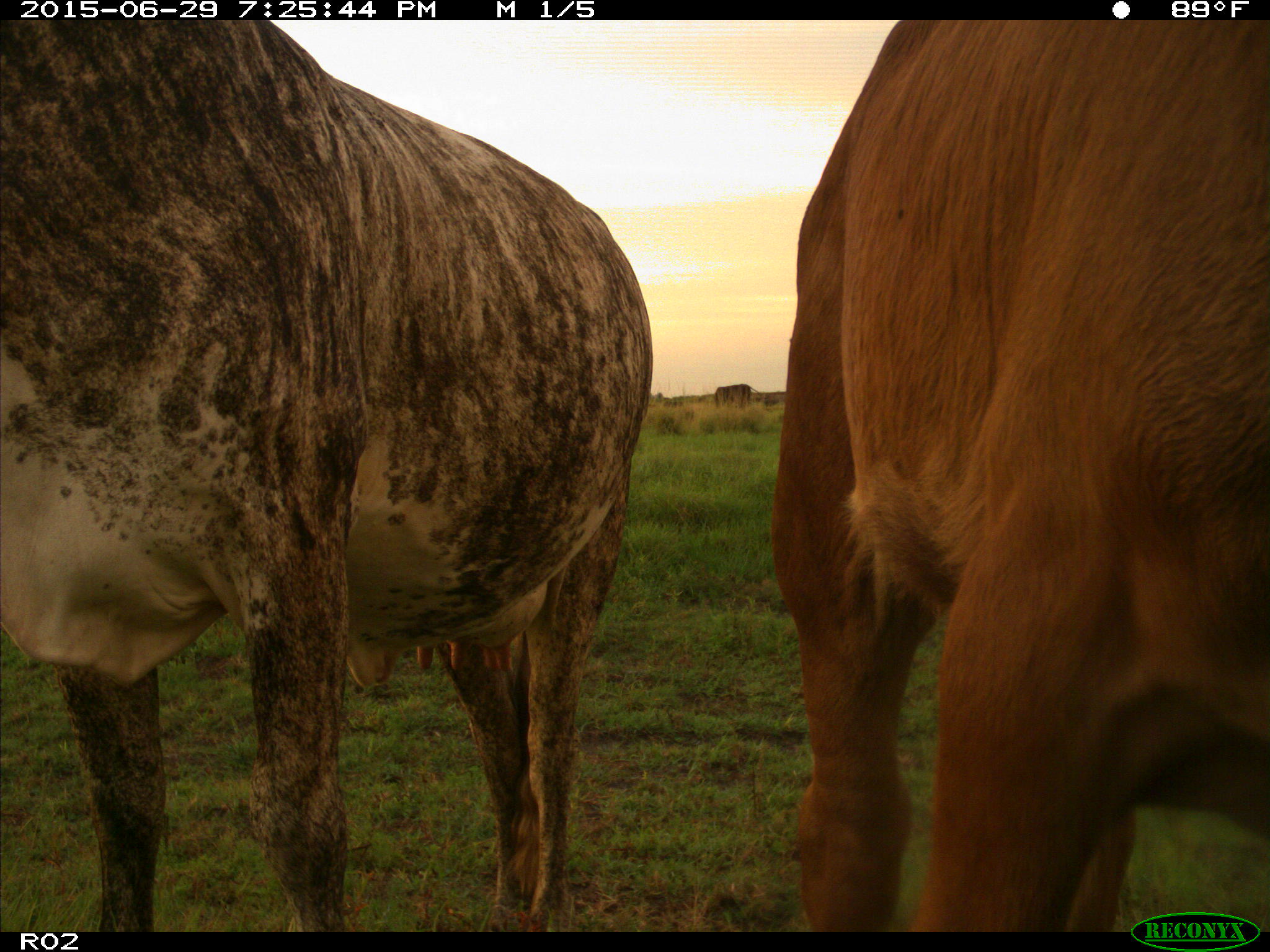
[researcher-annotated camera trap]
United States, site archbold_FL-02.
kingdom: Animalia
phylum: Chordata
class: Mammalia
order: Artiodactyla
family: Bovidae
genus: Bos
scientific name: Bos taurus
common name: domestic cow